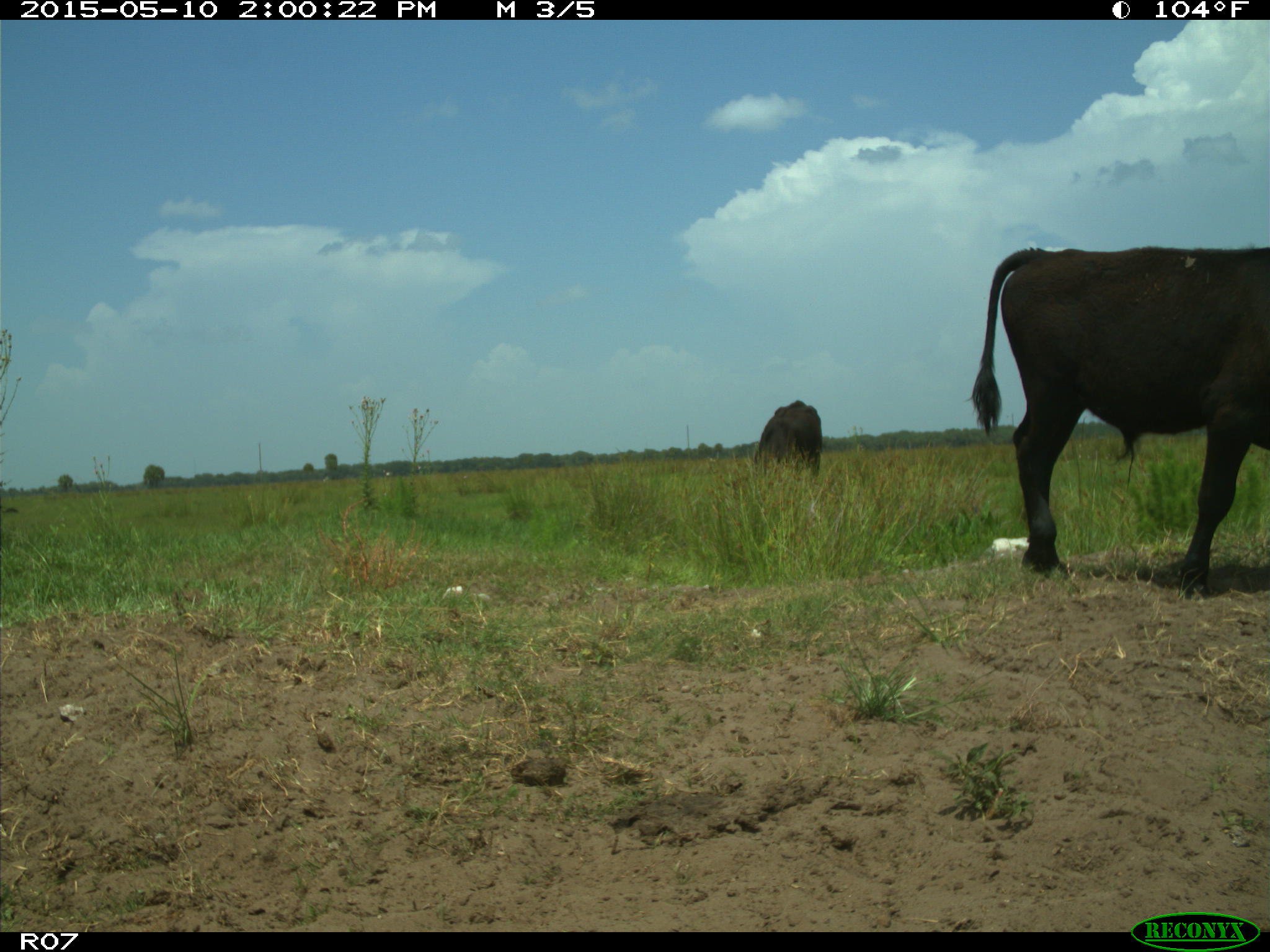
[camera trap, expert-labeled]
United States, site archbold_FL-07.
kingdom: Animalia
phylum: Chordata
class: Mammalia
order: Artiodactyla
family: Bovidae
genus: Bos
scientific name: Bos taurus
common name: domestic cow